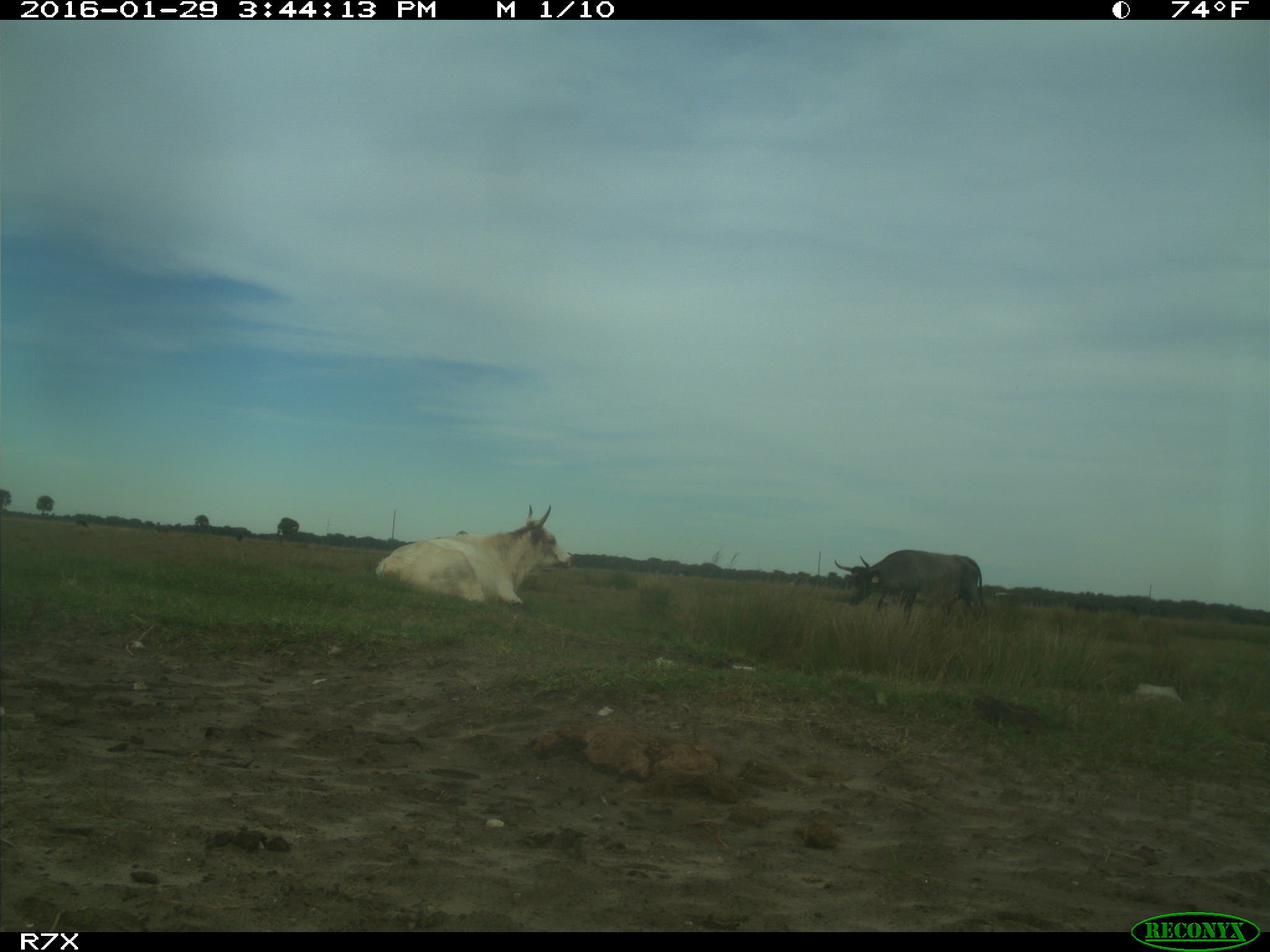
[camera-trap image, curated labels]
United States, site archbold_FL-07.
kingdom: Animalia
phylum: Chordata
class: Mammalia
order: Artiodactyla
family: Bovidae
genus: Bos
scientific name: Bos taurus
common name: domestic cow